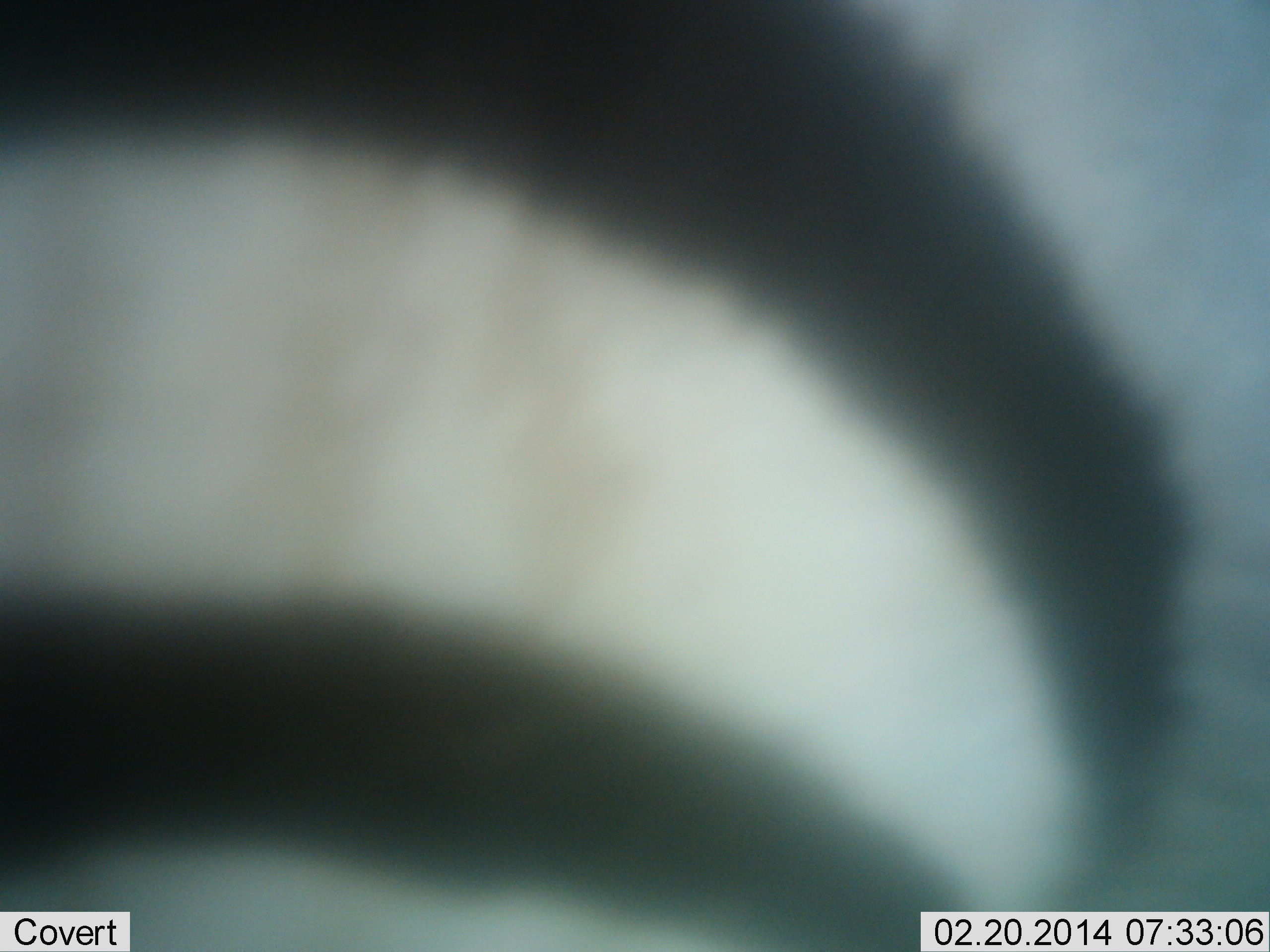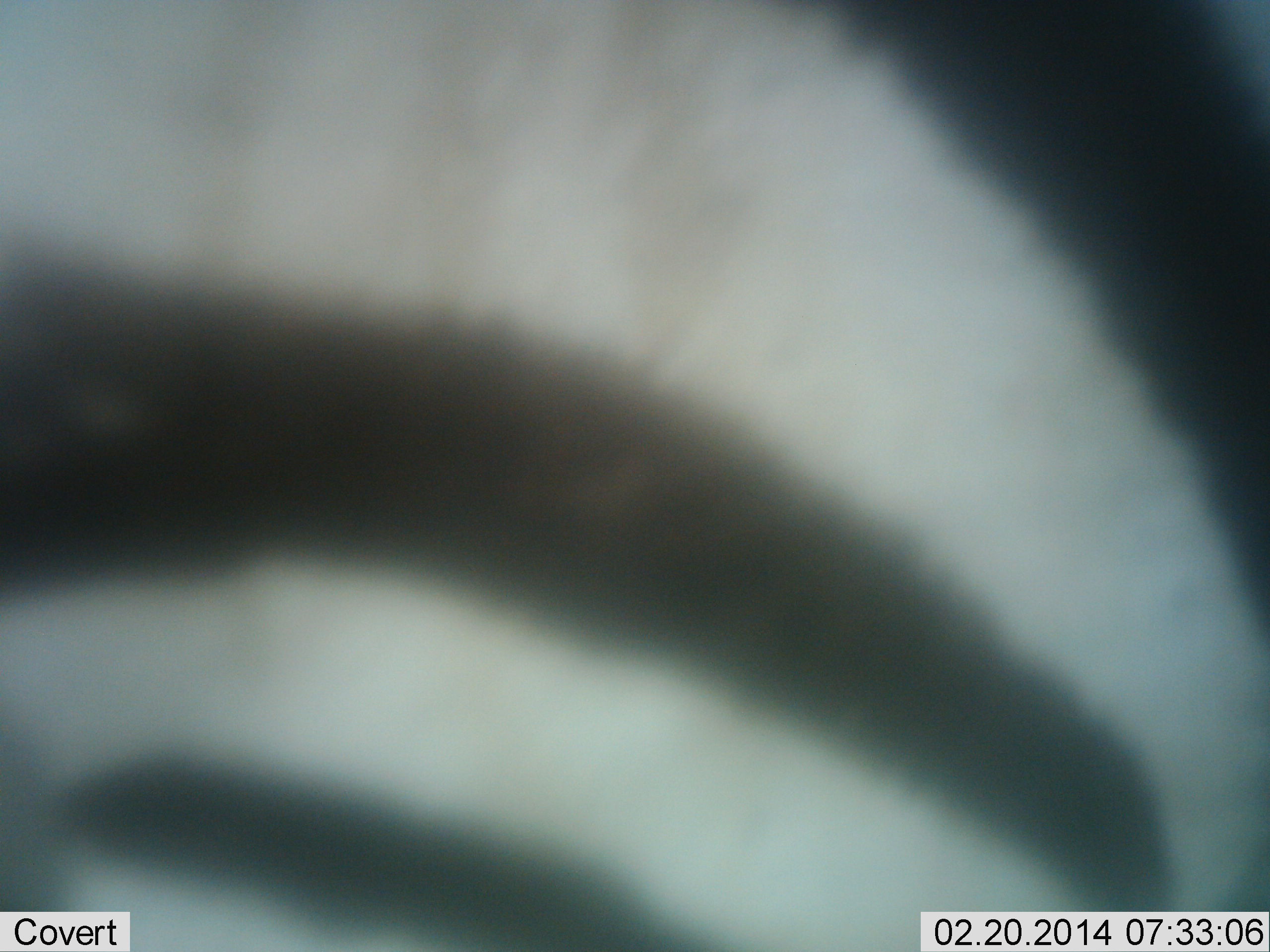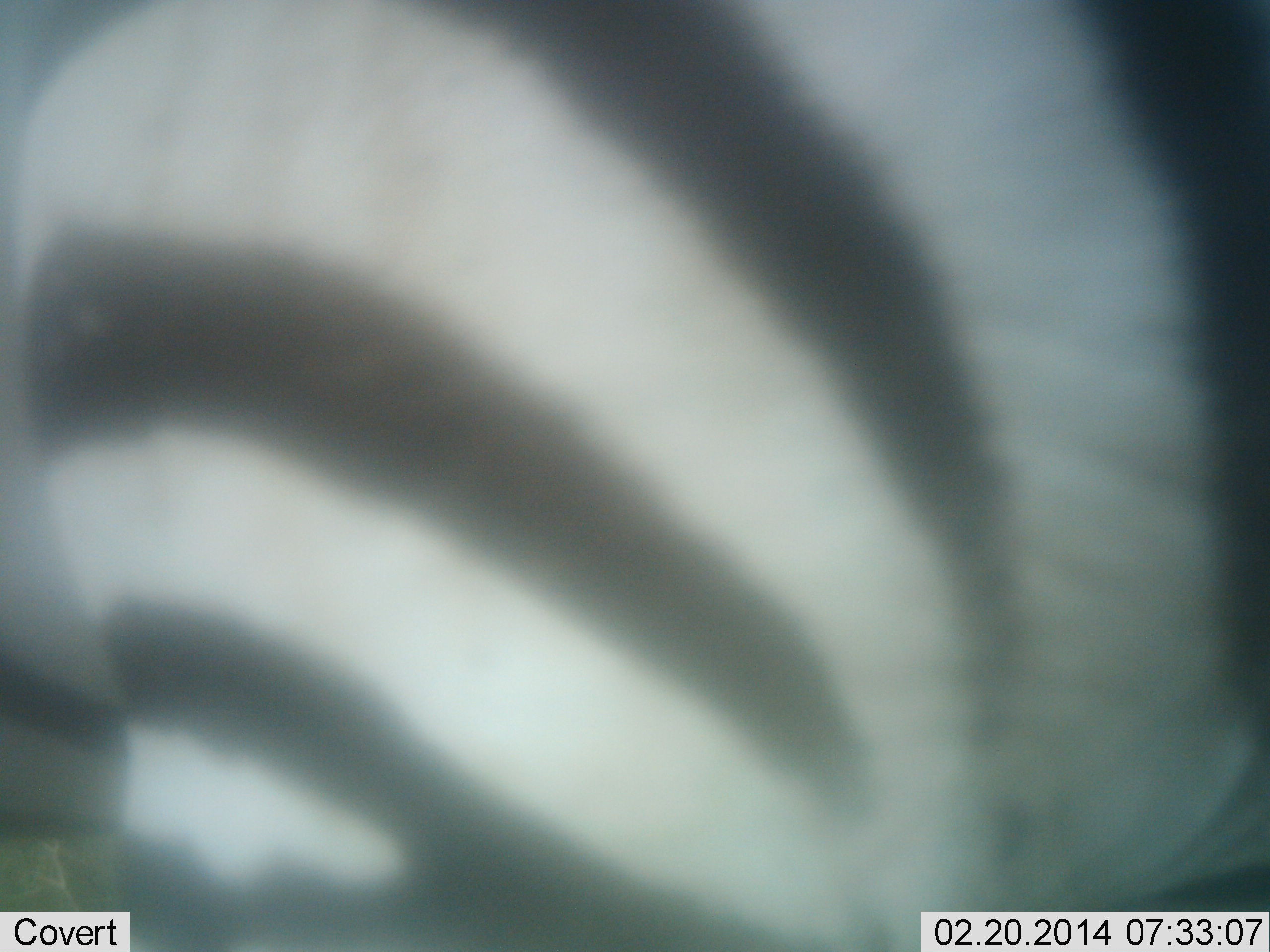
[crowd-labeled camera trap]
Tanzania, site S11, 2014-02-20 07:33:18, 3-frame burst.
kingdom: Animalia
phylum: Chordata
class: Mammalia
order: Perissodactyla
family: Equidae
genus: Equus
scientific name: Equus quagga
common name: plains zebra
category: zebra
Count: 1.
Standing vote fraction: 80%.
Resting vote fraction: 0%.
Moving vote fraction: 20%.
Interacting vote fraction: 0%.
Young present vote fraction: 0%.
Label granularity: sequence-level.